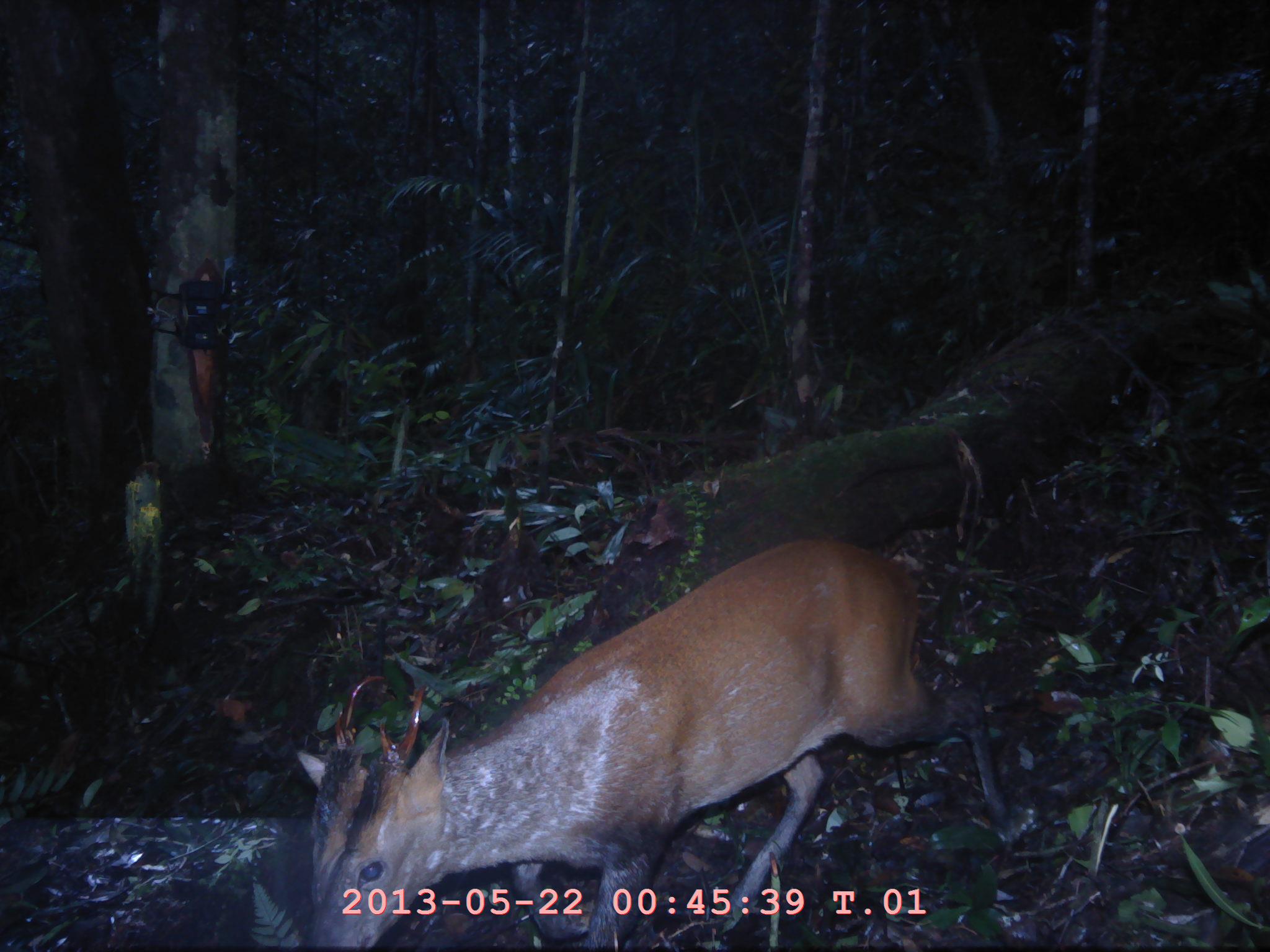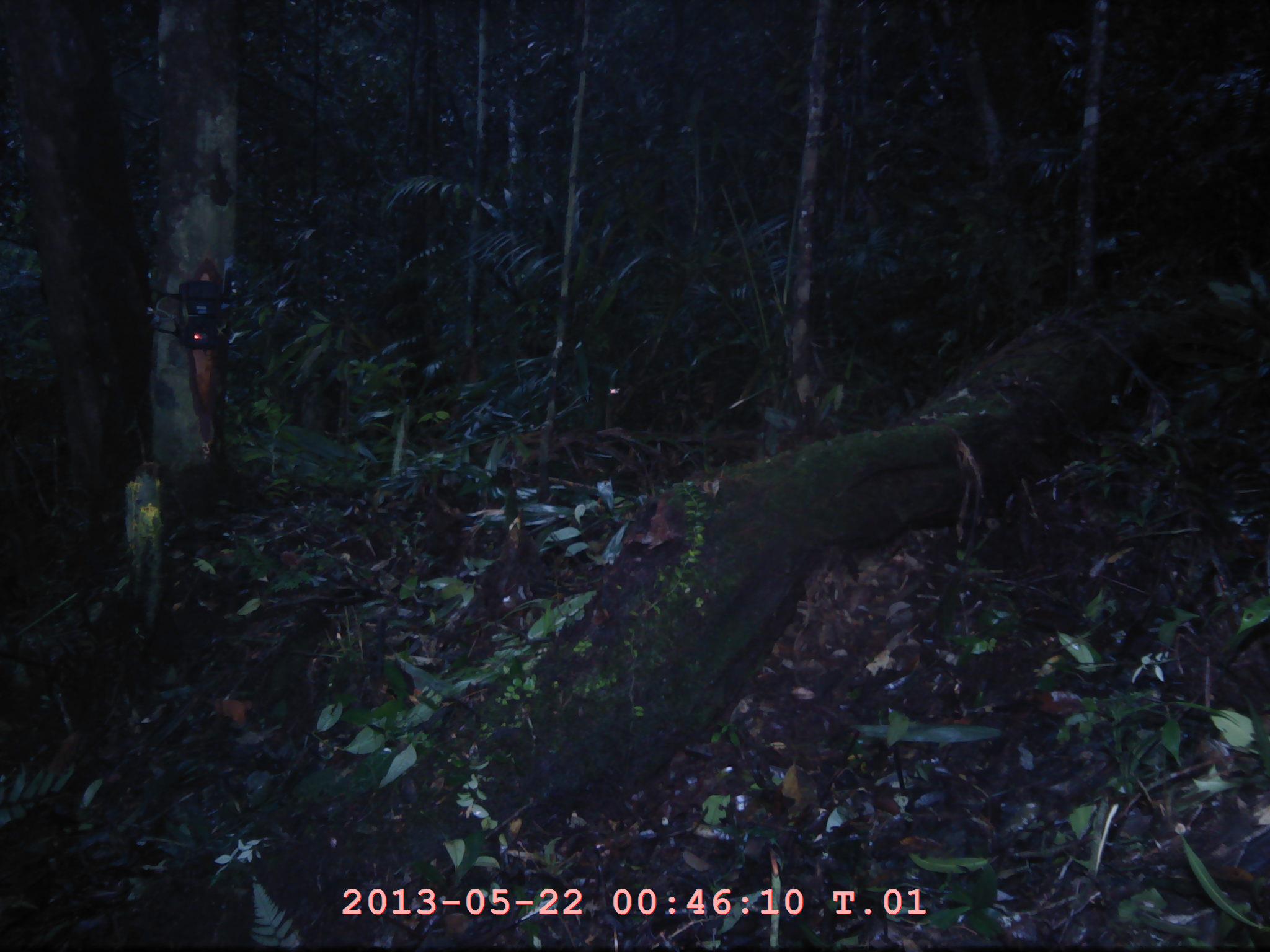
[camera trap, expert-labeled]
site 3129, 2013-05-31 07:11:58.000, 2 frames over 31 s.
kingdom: Animalia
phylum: Chordata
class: Mammalia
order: Artiodactyla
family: Cervidae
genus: Muntiacus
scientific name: Muntiacus muntjak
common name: southern red muntjac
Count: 1.